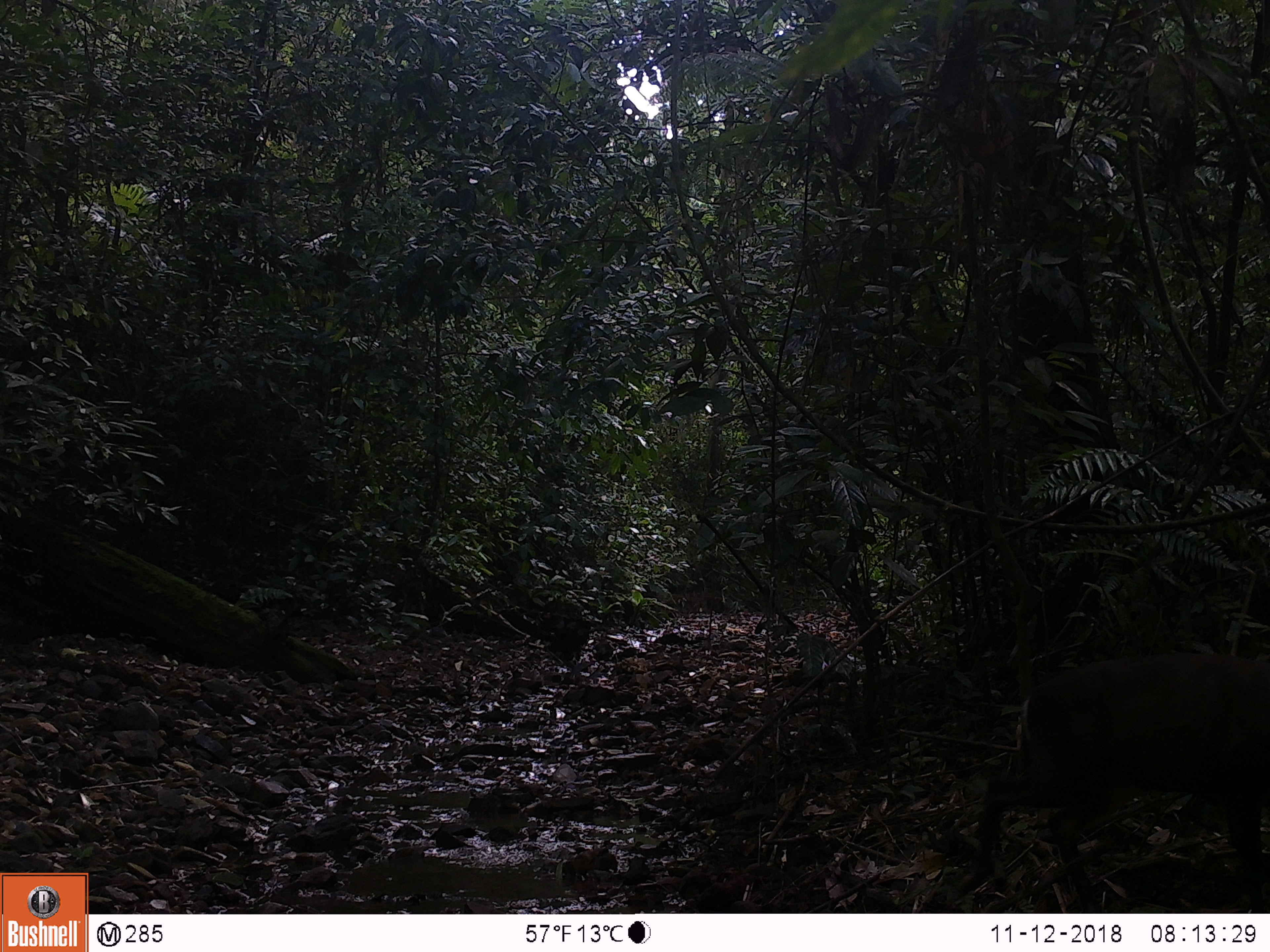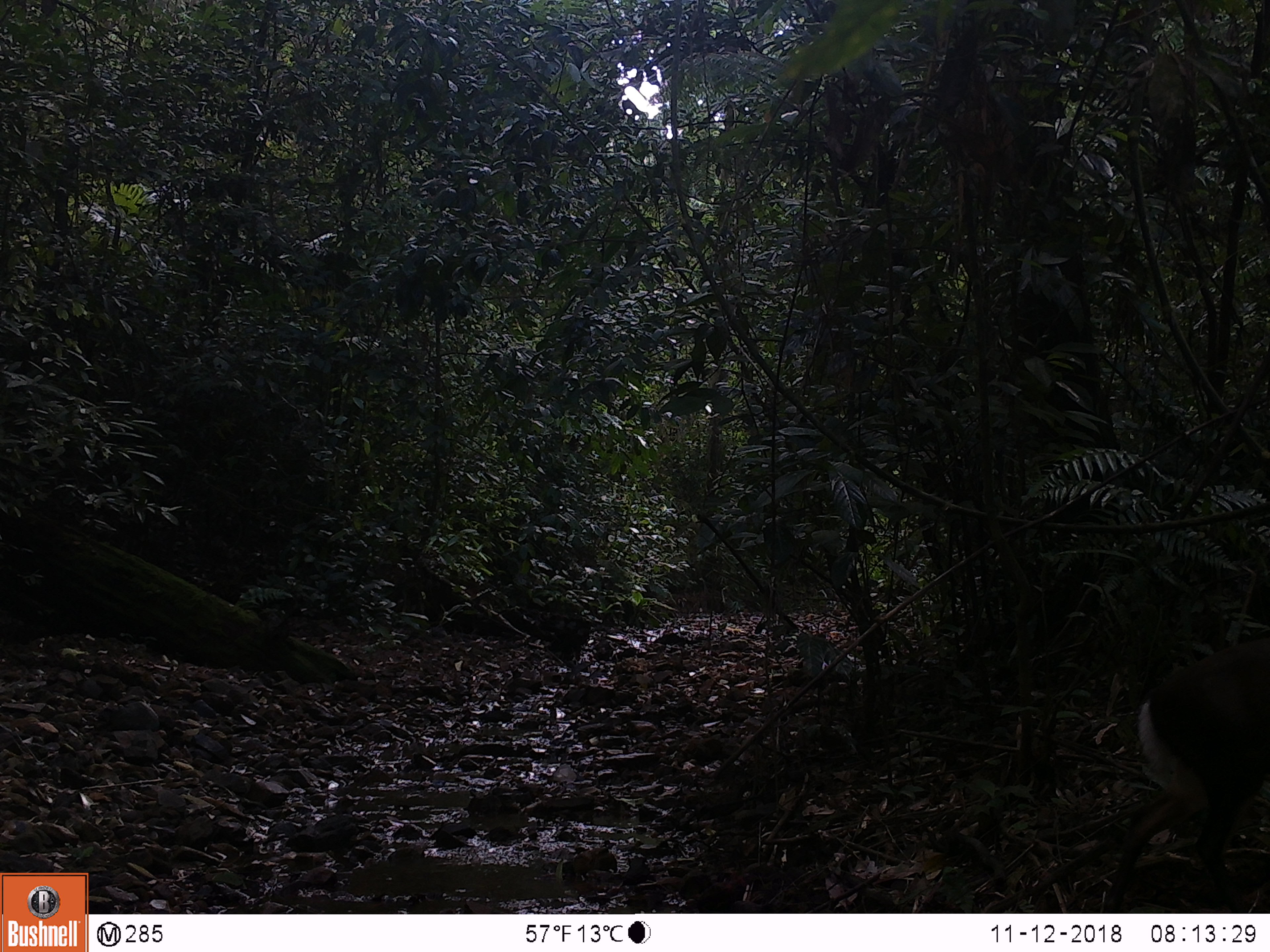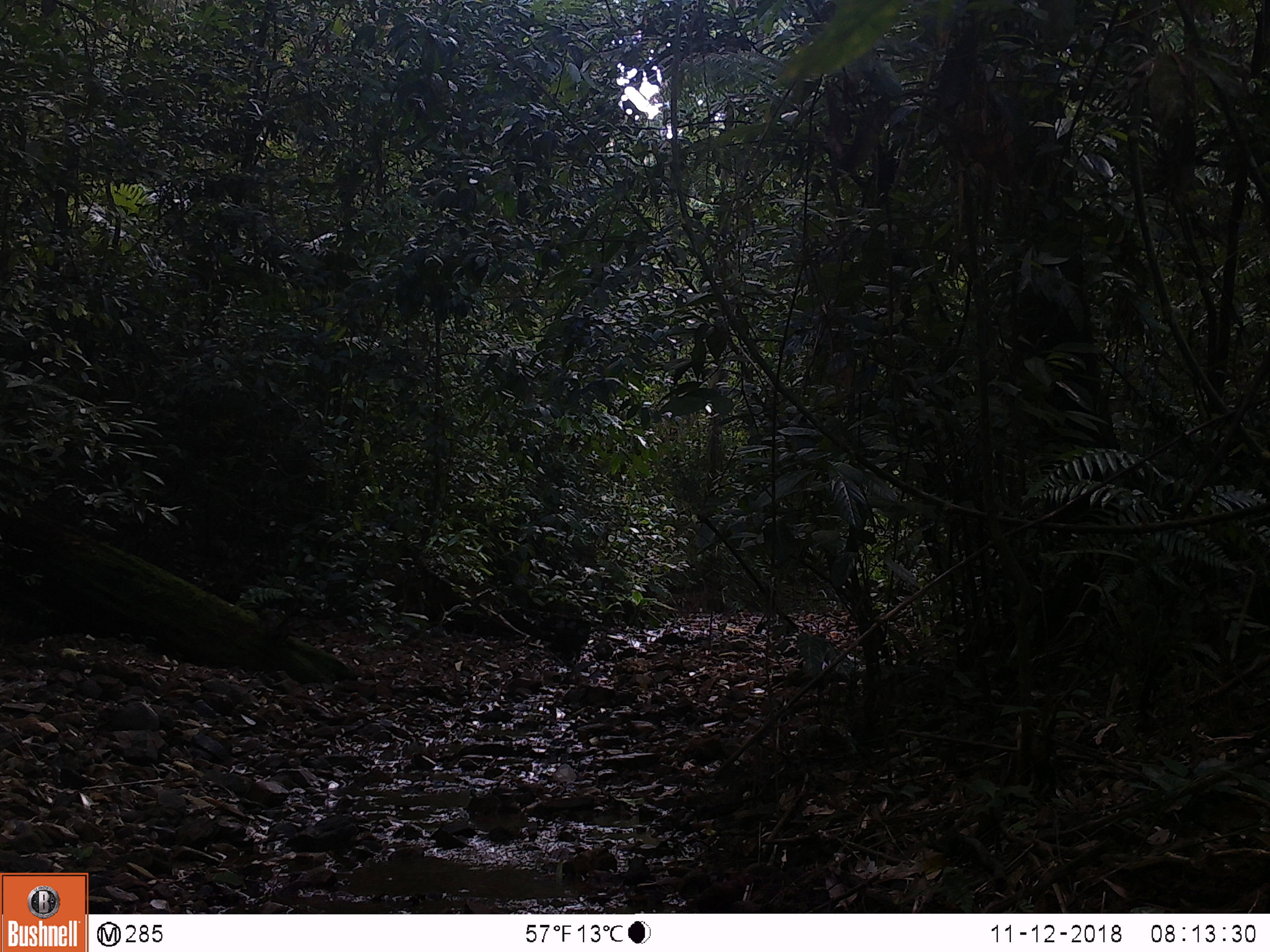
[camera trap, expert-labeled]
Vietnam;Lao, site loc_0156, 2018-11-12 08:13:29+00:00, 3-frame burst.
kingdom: Animalia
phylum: Chordata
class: Mammalia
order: Artiodactyla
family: Cervidae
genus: Muntiacus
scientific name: Muntiacus rooseveltorum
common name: roosevelt's muntjac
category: roosevelts muntjac group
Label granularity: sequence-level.